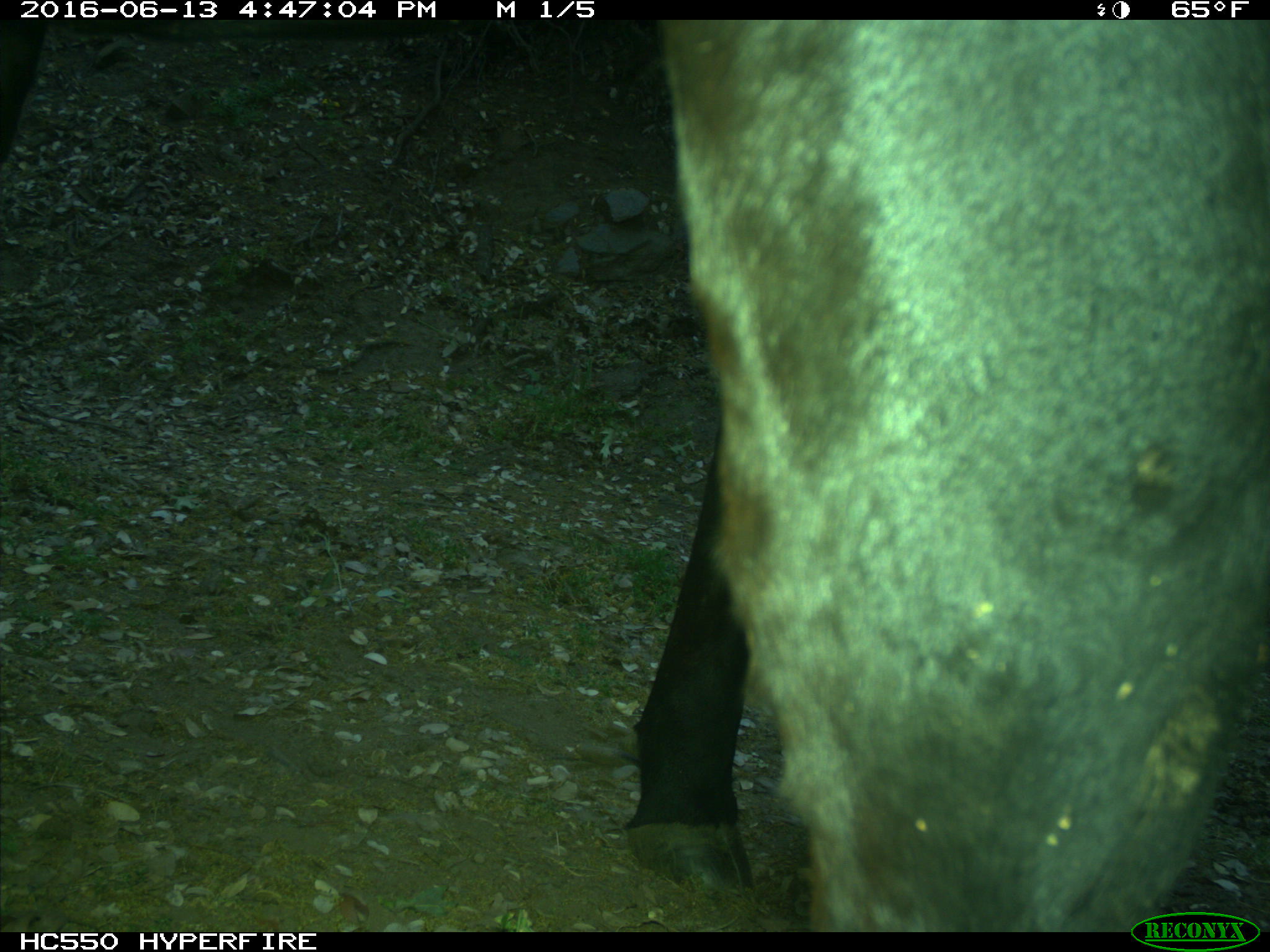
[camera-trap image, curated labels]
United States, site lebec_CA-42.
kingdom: Animalia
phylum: Chordata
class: Mammalia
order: Artiodactyla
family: Bovidae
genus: Bos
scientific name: Bos taurus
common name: domestic cow